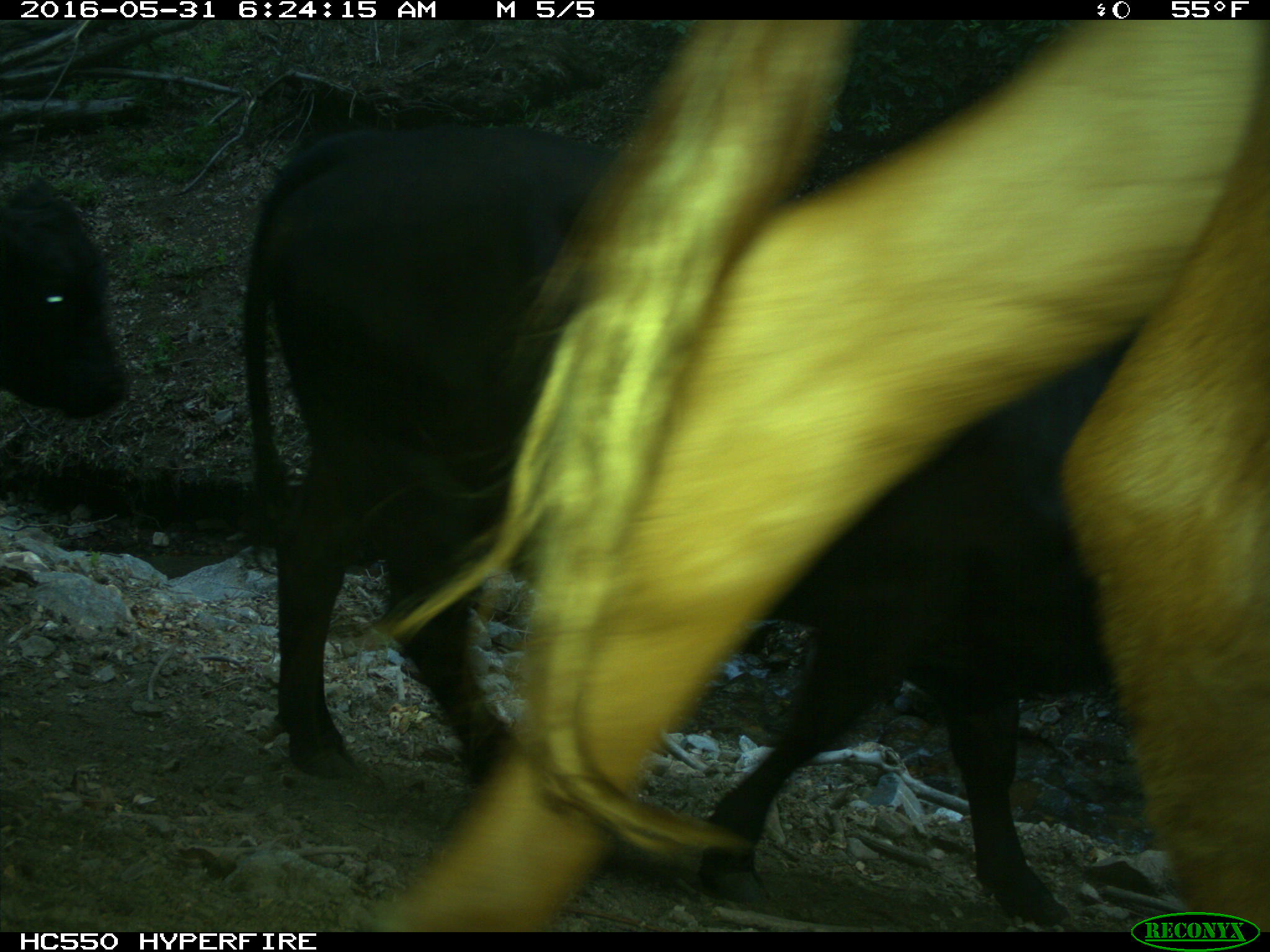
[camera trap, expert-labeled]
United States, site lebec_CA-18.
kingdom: Animalia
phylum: Chordata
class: Mammalia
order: Artiodactyla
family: Bovidae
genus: Bos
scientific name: Bos taurus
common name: domestic cow